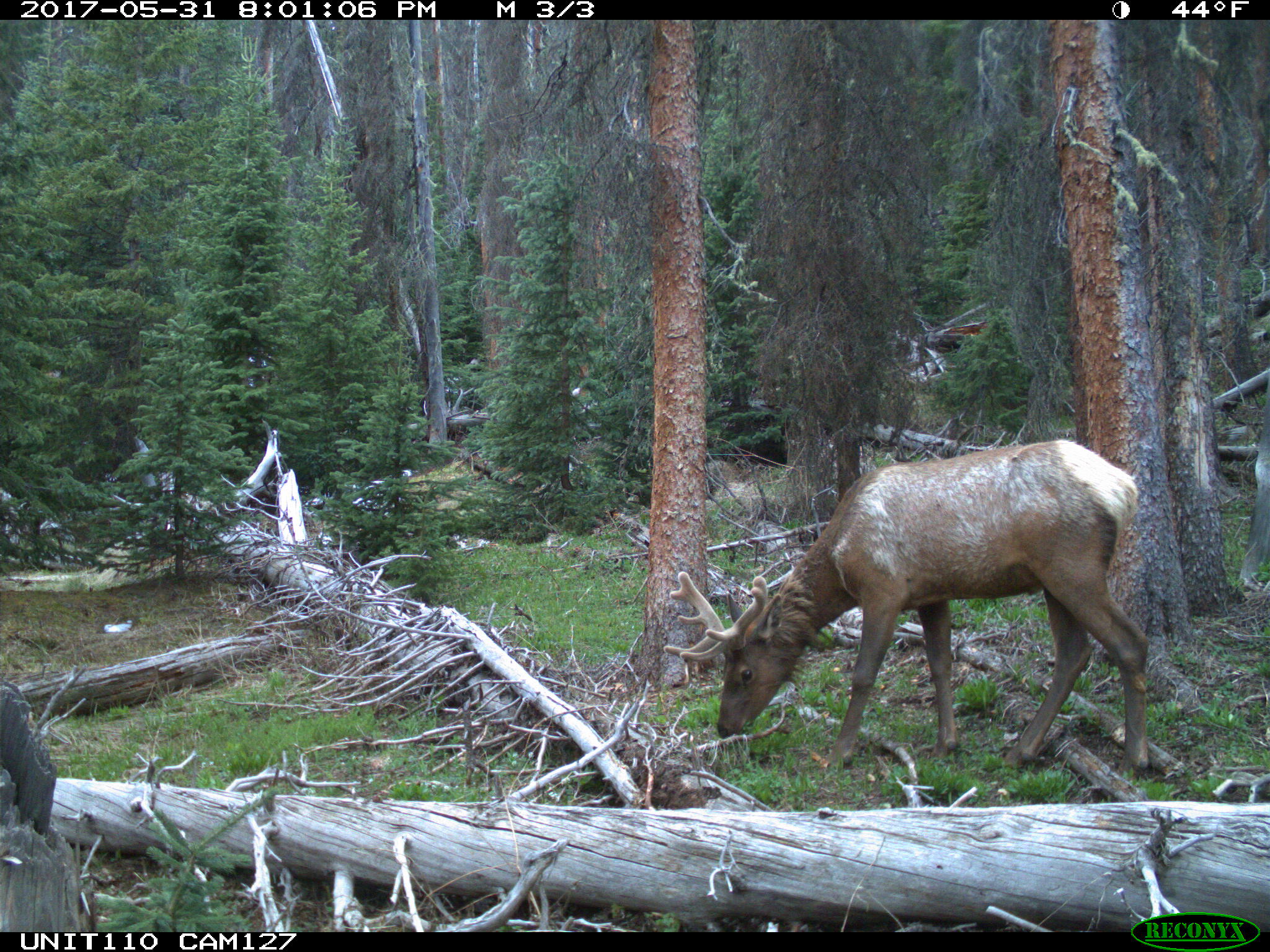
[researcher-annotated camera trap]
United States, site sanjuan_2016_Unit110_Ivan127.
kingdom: Animalia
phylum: Chordata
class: Mammalia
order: Artiodactyla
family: Cervidae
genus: Cervus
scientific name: Cervus elaphus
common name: red deer